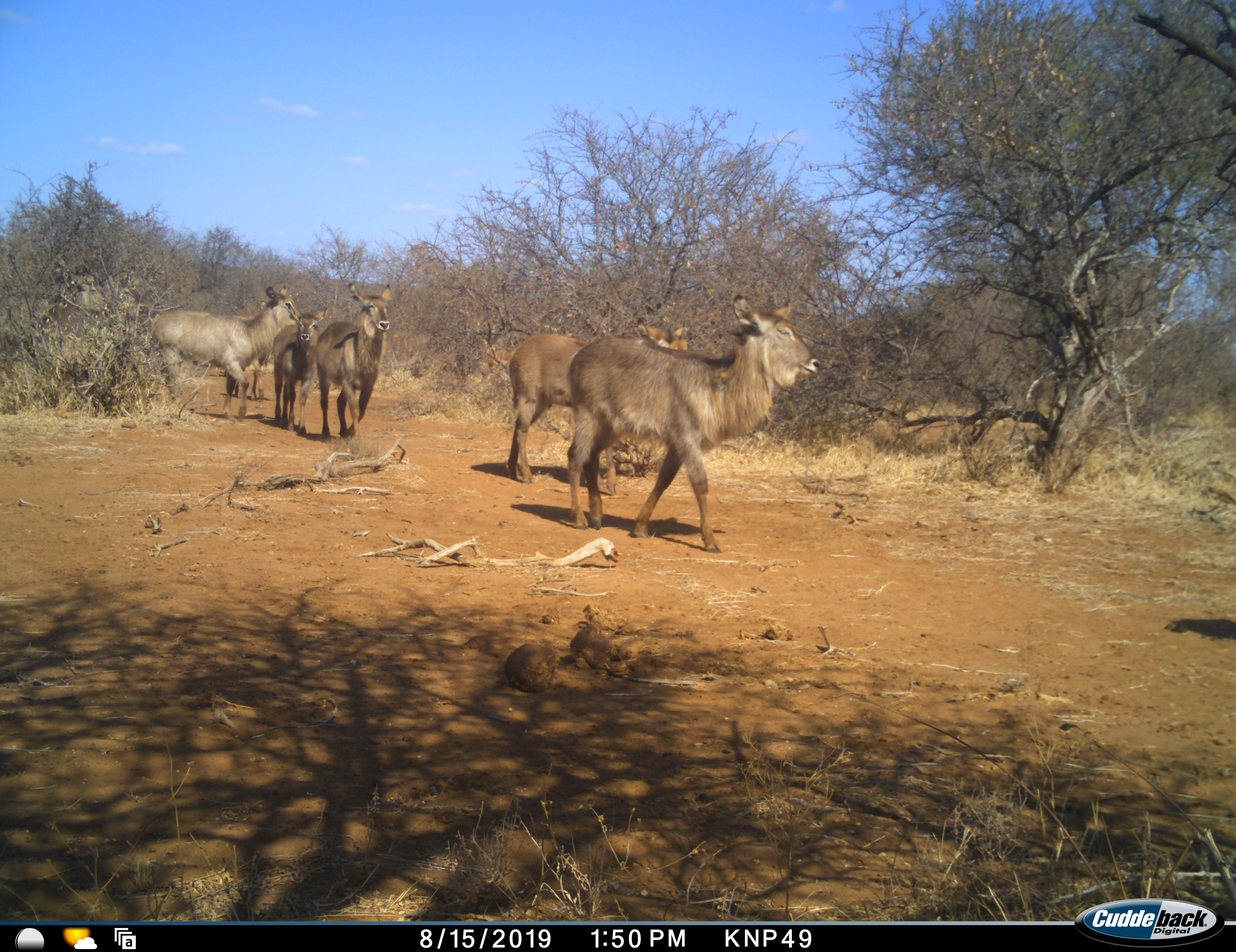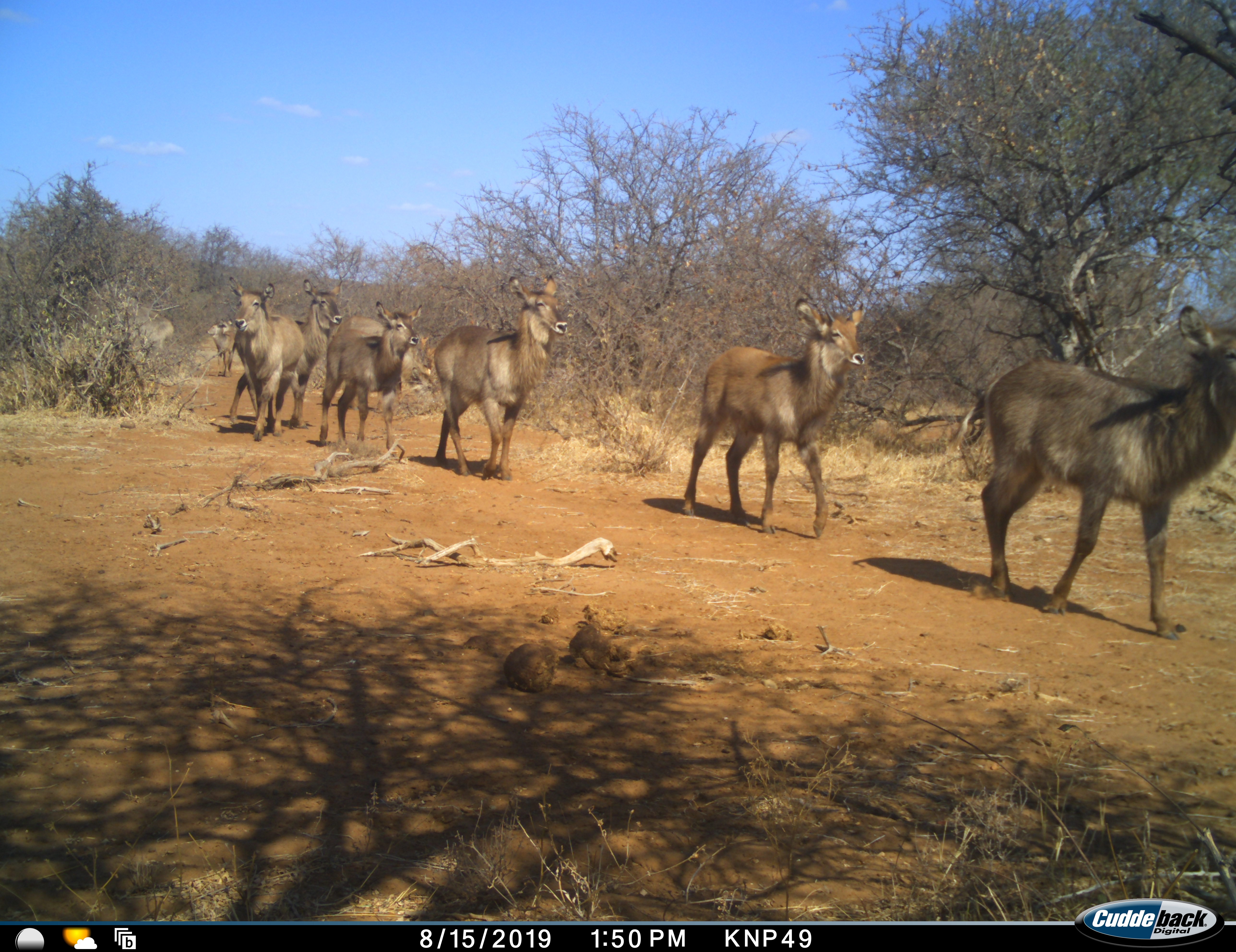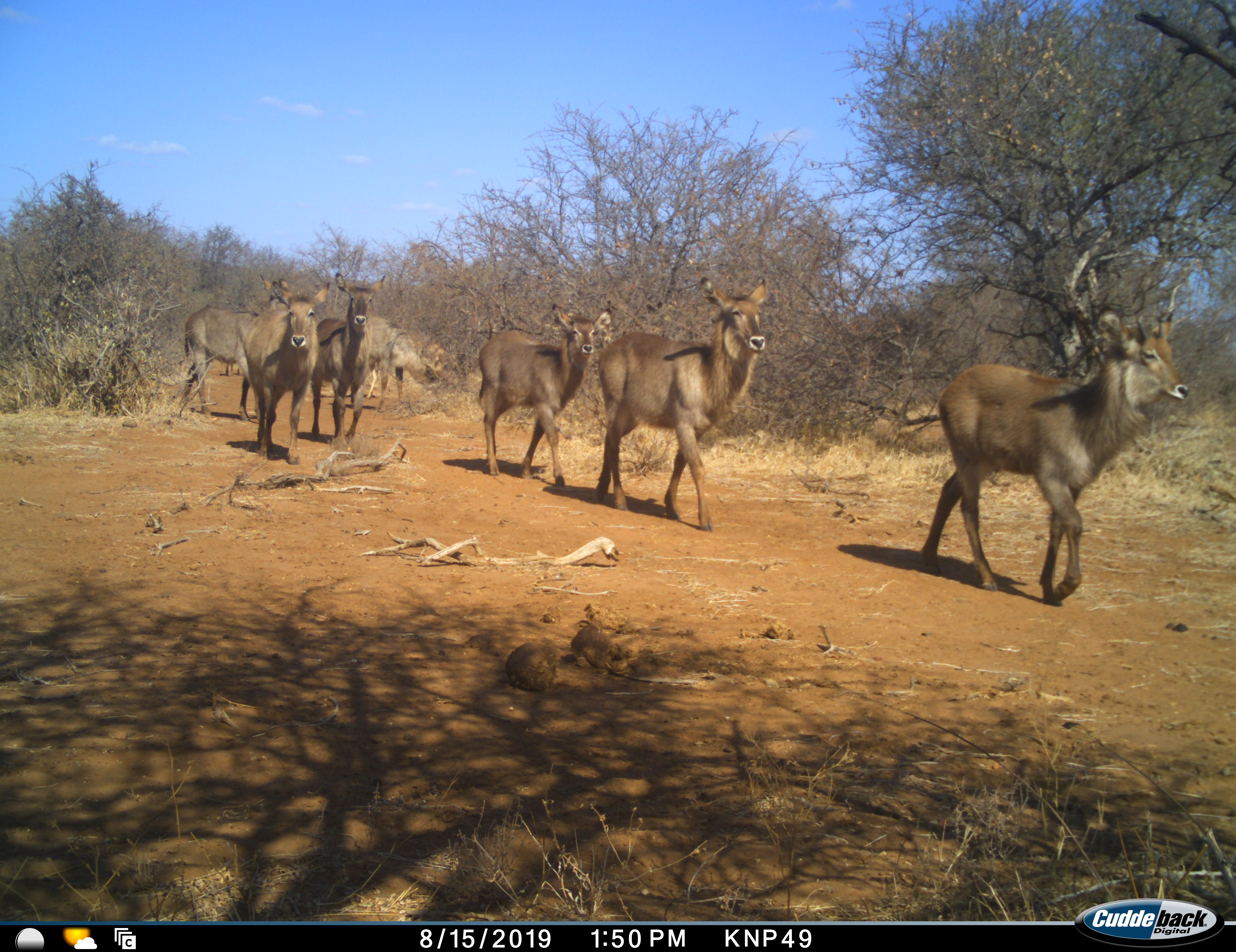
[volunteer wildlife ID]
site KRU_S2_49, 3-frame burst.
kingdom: Animalia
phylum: Chordata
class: Mammalia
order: Artiodactyla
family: Bovidae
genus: Kobus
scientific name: Kobus ellipsiprymnus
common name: waterbuck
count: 7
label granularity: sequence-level